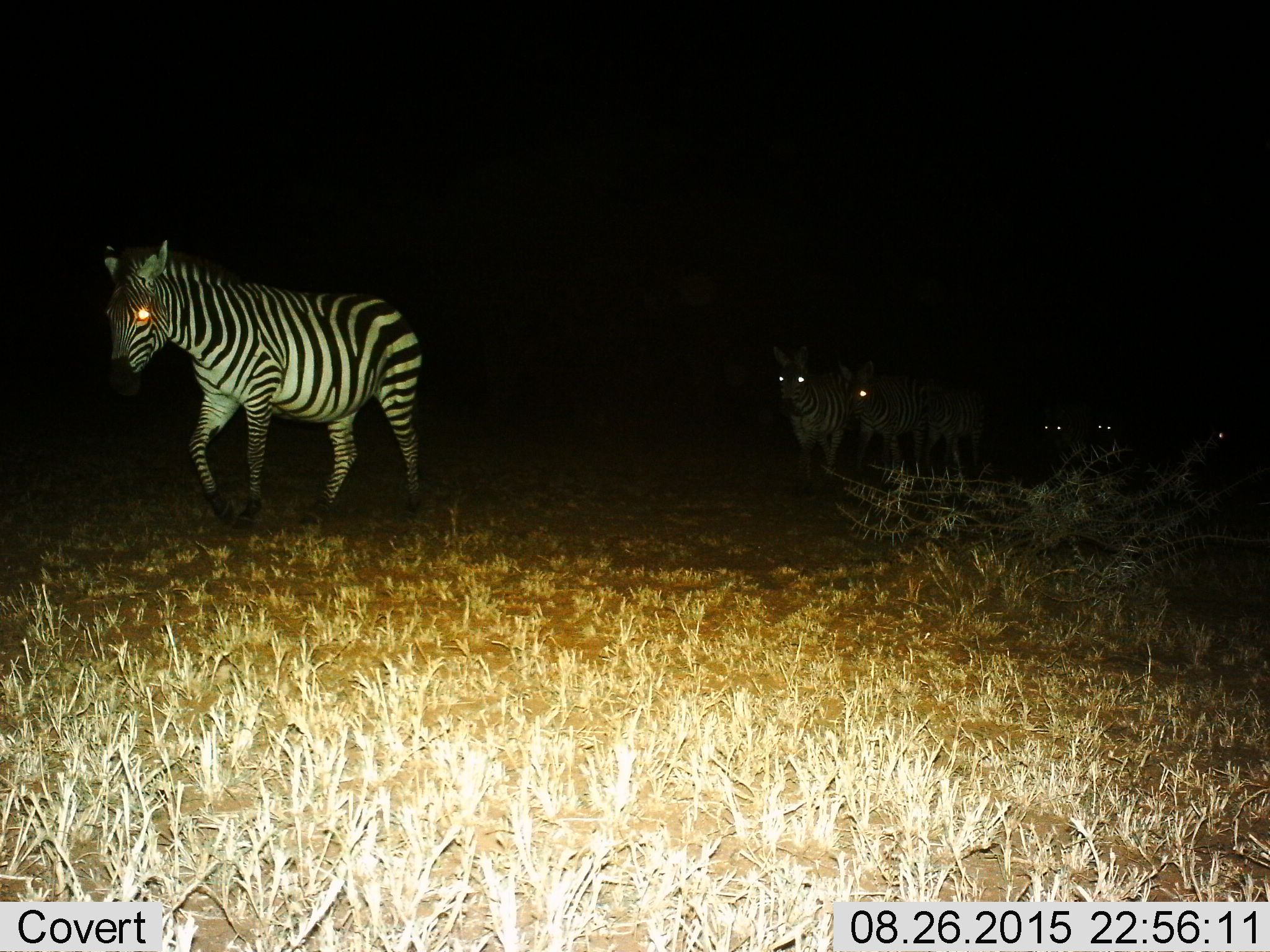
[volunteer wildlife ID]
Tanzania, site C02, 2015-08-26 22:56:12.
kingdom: Animalia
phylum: Chordata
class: Mammalia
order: Perissodactyla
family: Equidae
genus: Equus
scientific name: Equus quagga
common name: plains zebra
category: zebra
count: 6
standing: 6%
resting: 0%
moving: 100%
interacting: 0%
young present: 0%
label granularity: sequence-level